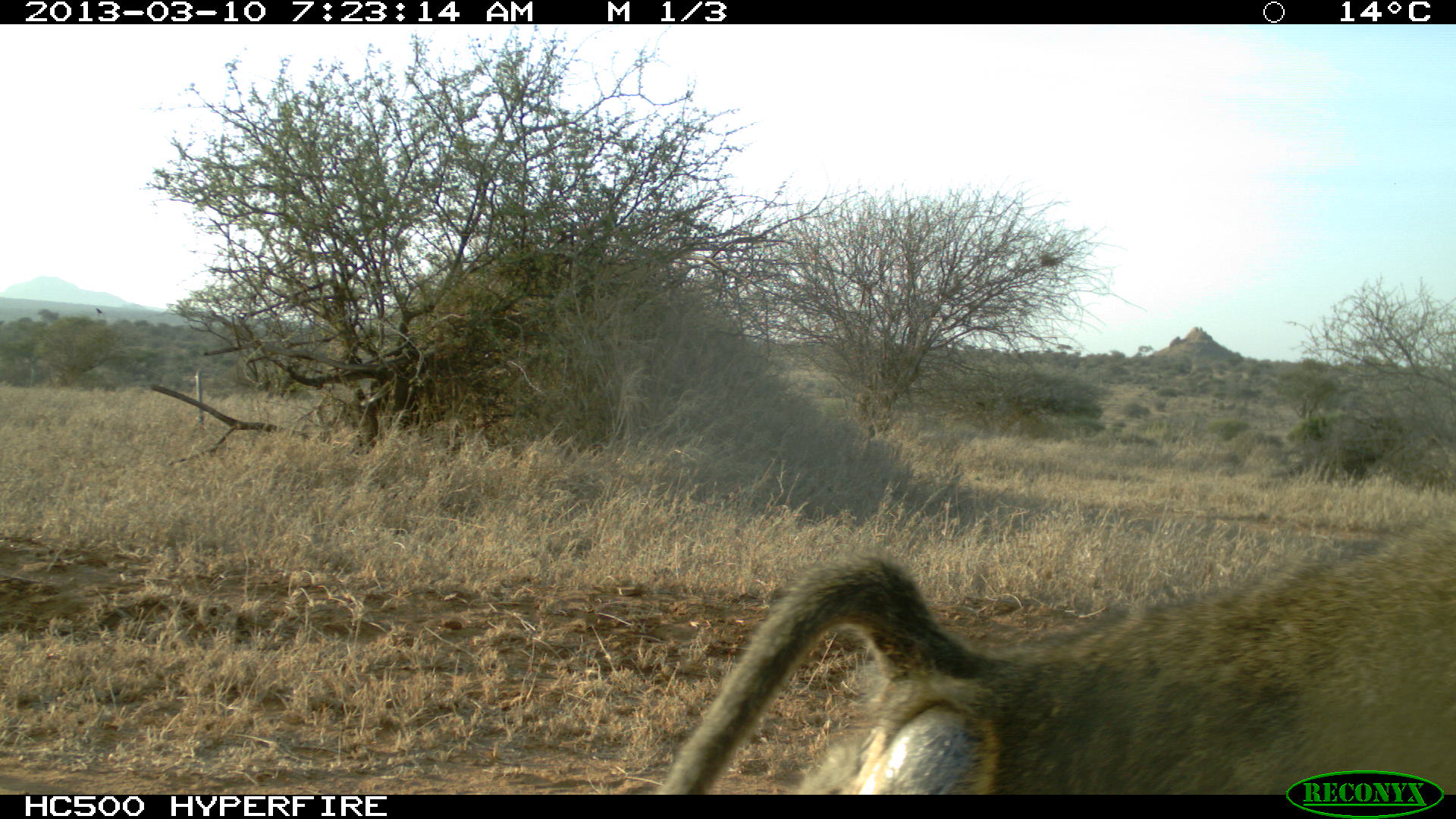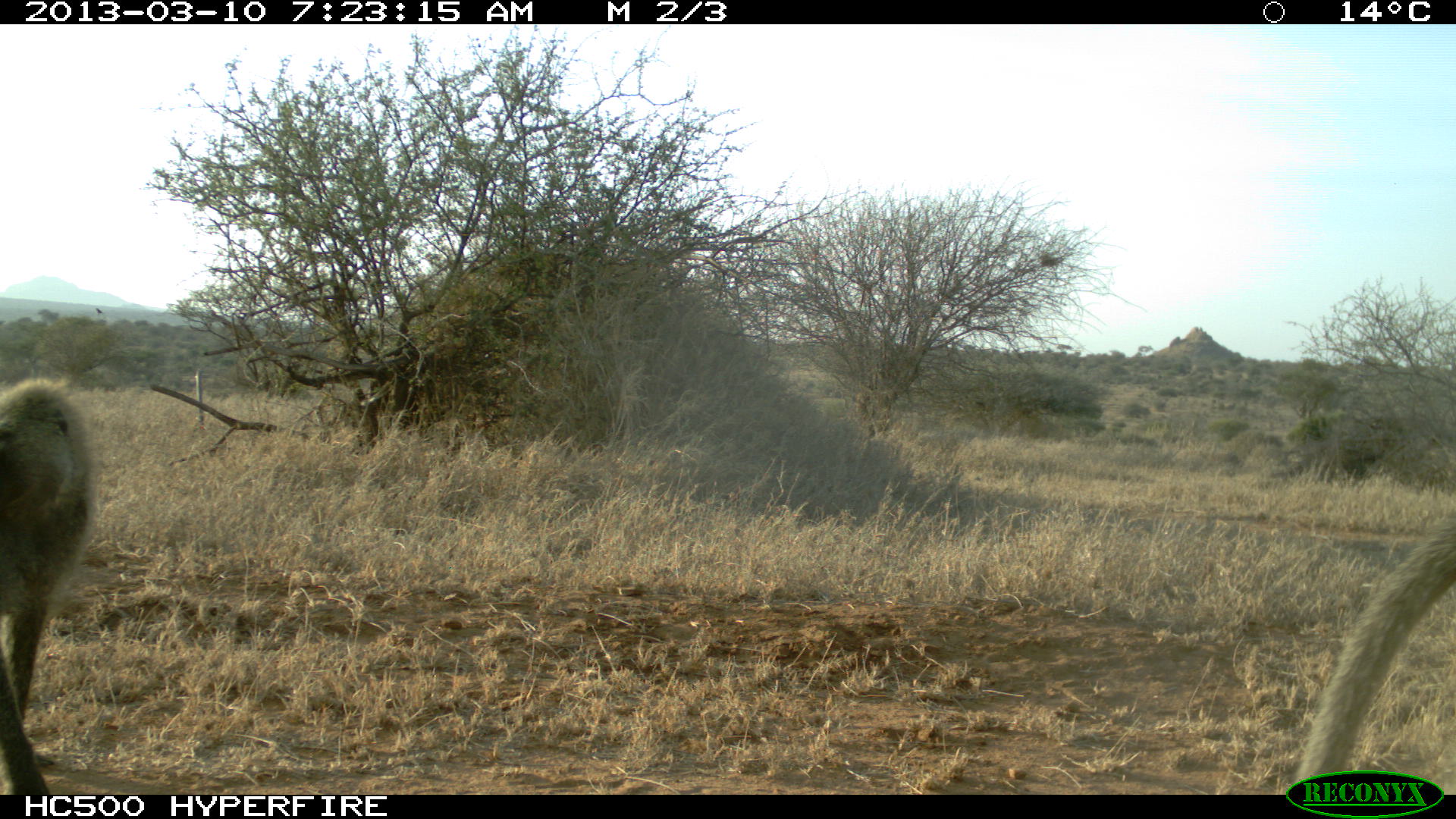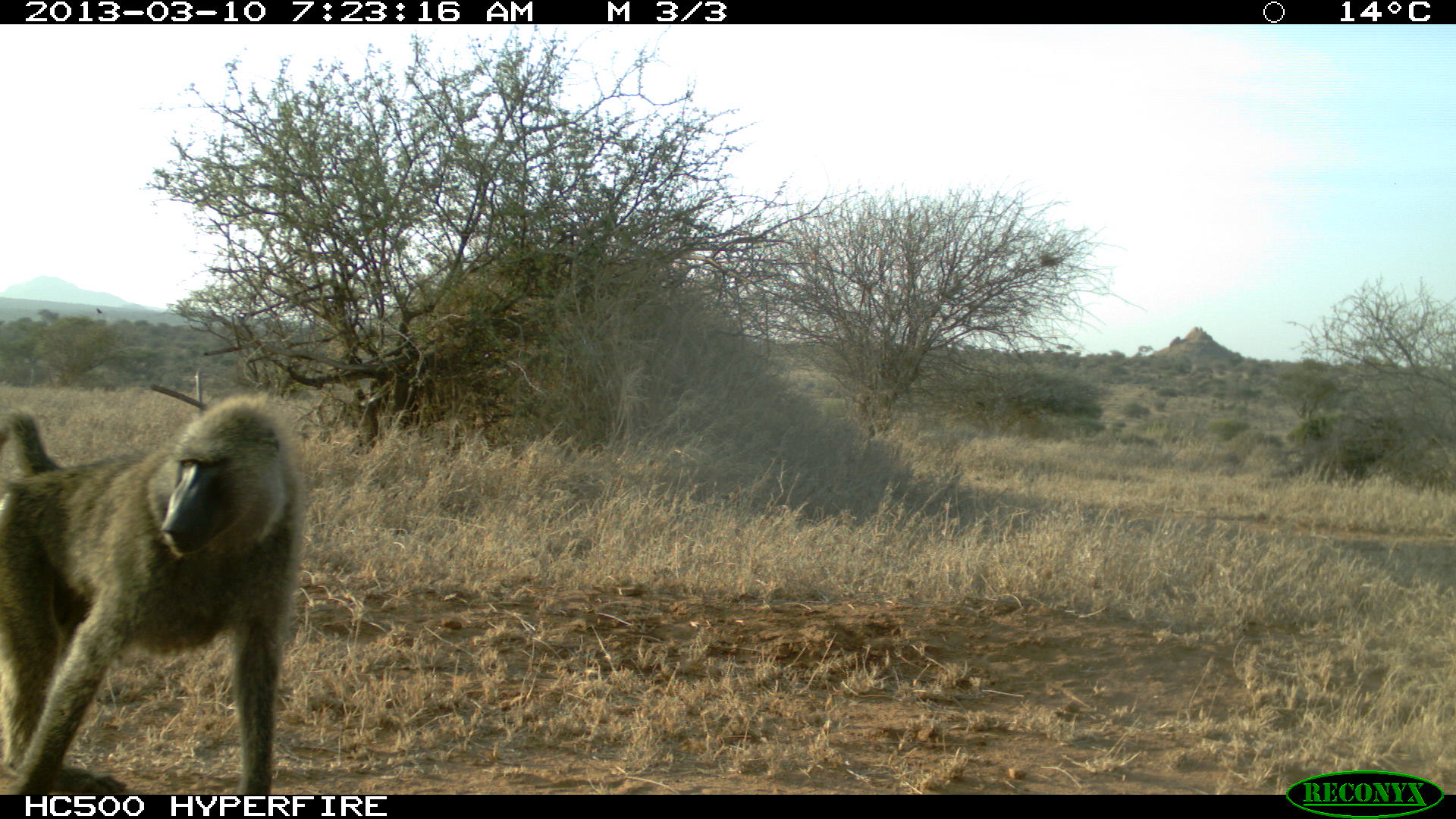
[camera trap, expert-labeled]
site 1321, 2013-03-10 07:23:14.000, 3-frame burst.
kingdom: Animalia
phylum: Chordata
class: Mammalia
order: Primates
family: Cercopithecidae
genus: Papio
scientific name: Papio anubis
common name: olive baboon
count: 1